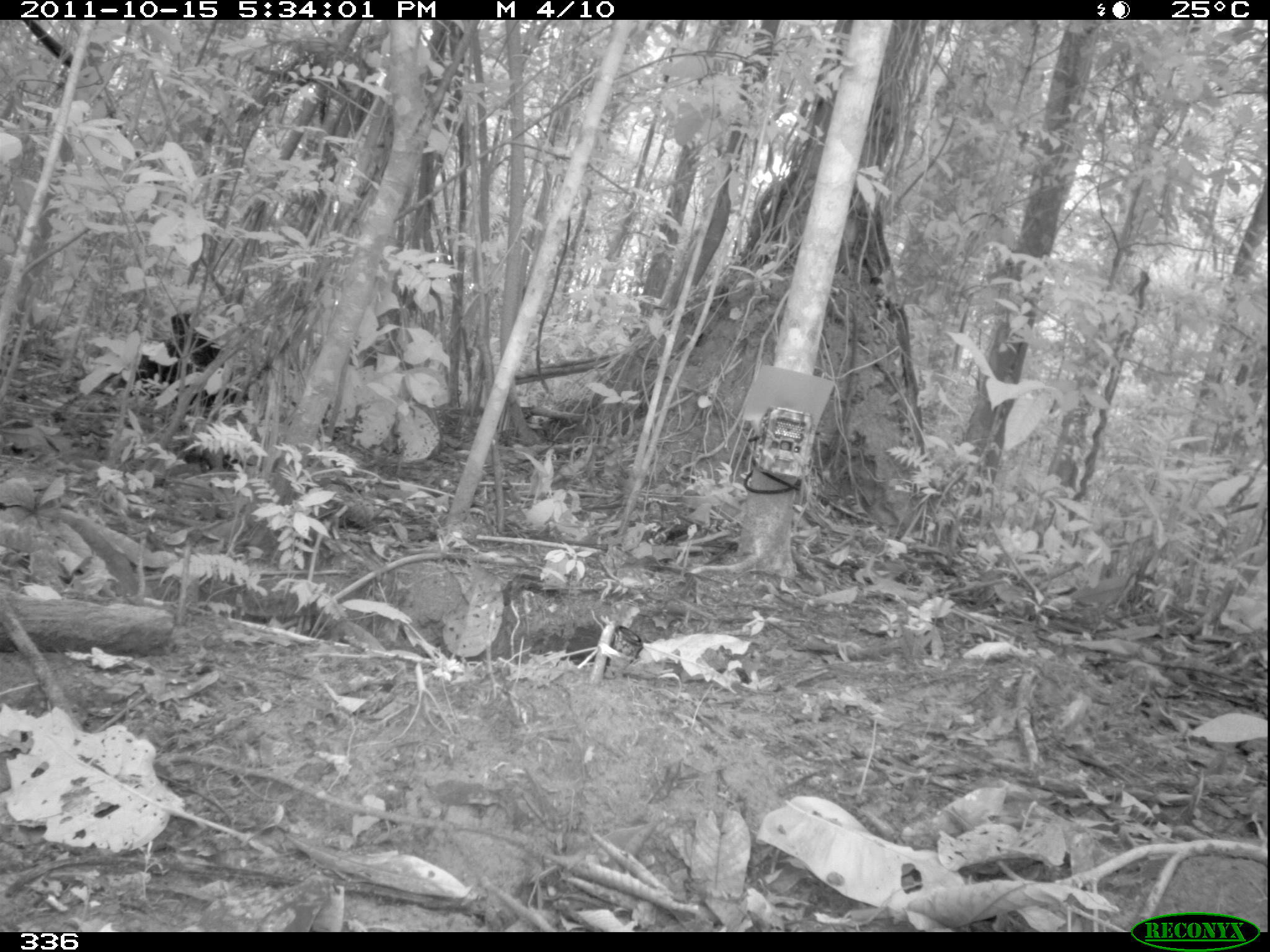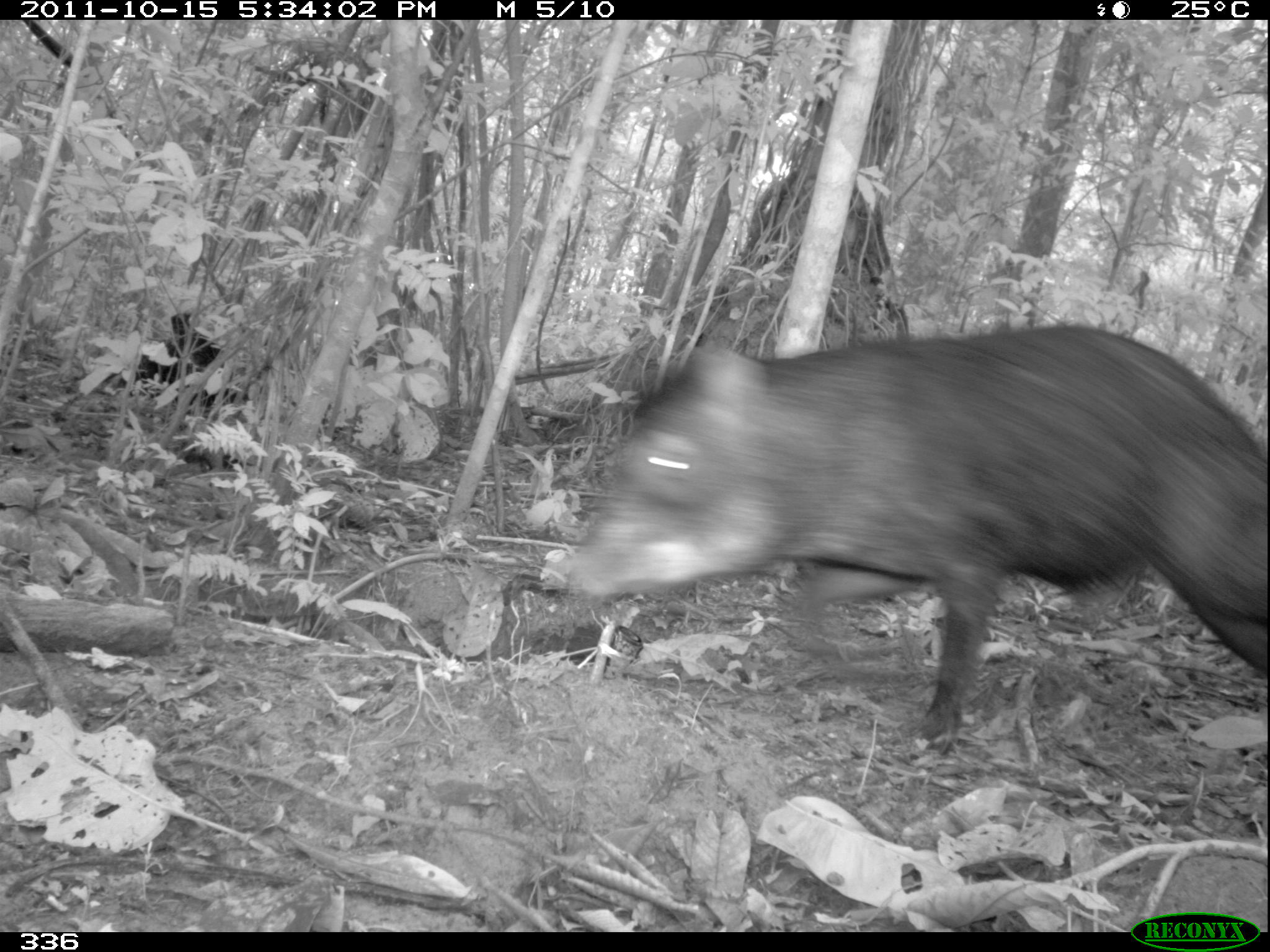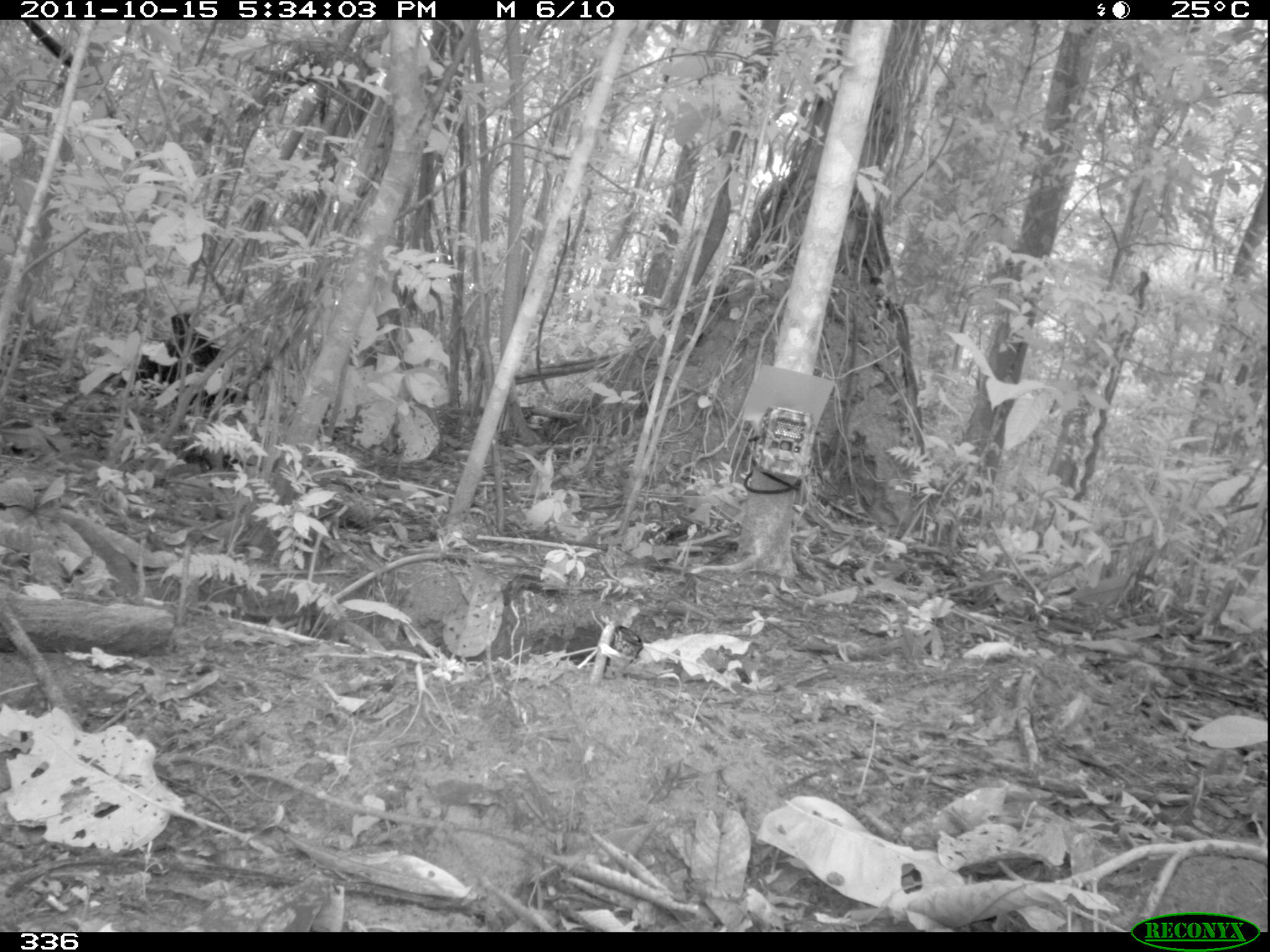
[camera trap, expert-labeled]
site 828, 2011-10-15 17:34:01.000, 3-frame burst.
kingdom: Animalia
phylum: Chordata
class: Mammalia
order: Artiodactyla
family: Tayassuidae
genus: Tayassu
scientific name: Tayassu pecari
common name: white-lipped peccary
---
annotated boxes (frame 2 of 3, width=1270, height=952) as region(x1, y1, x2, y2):
tayassu pecari: region(563, 321, 1270, 753)